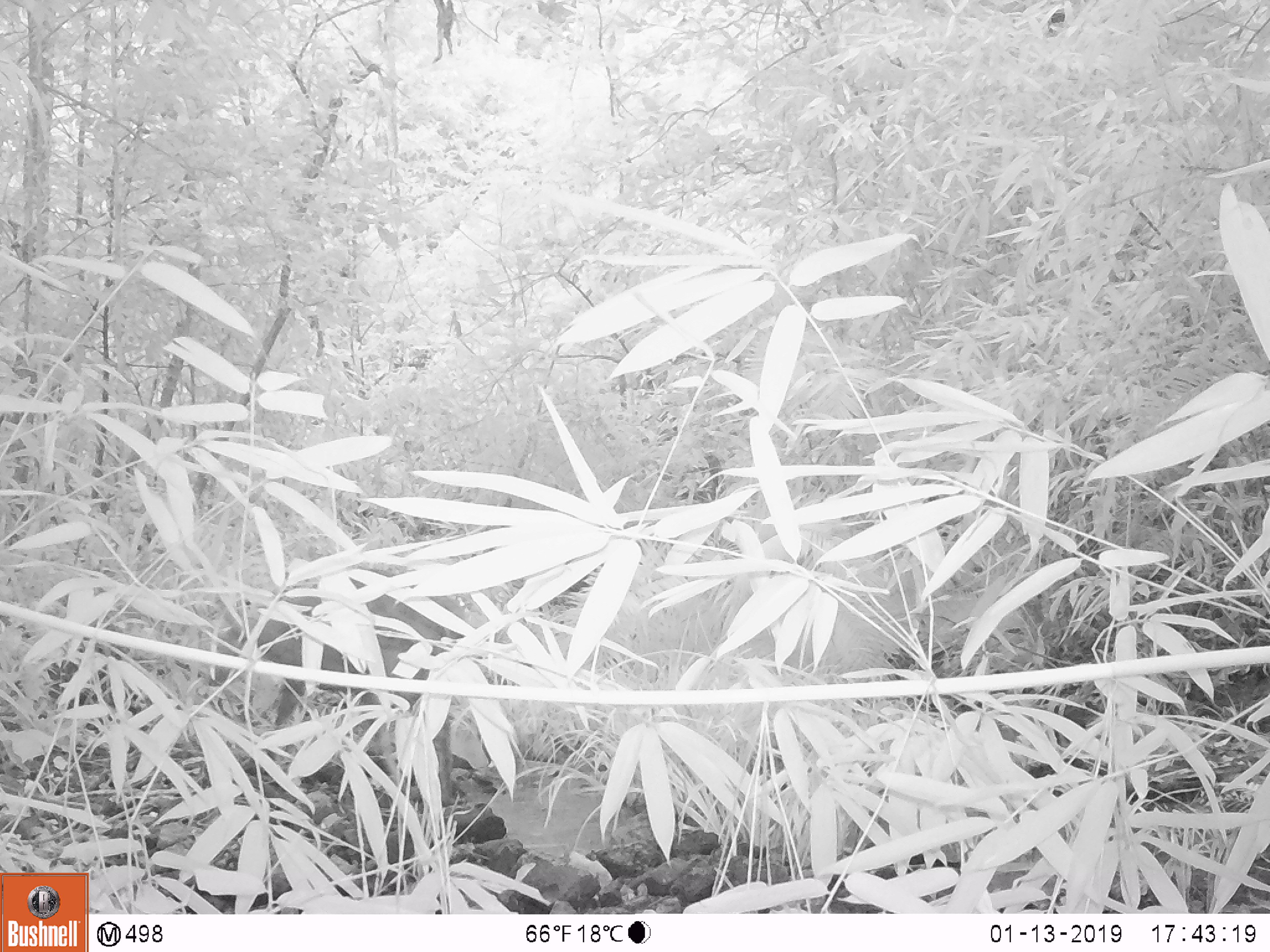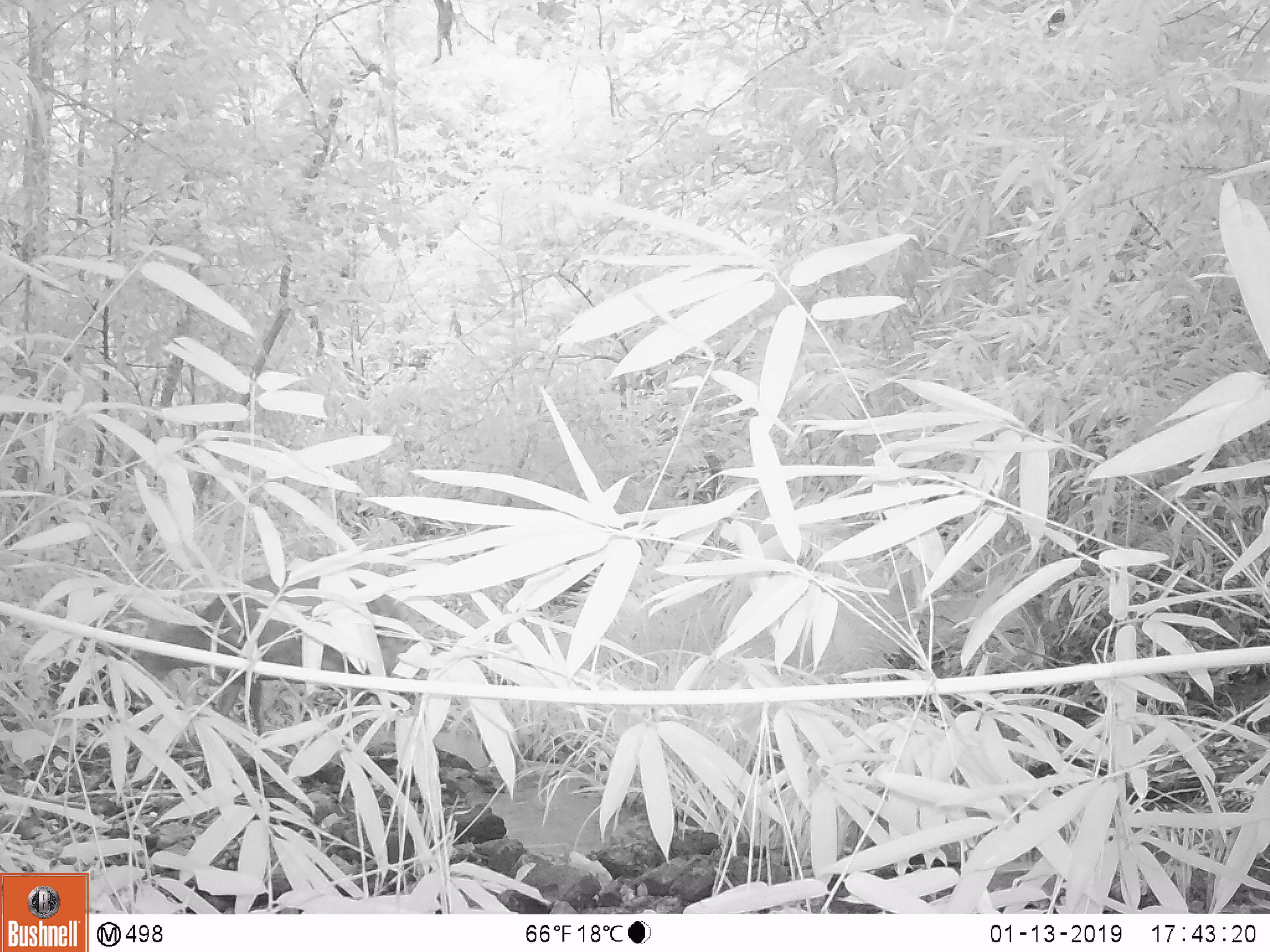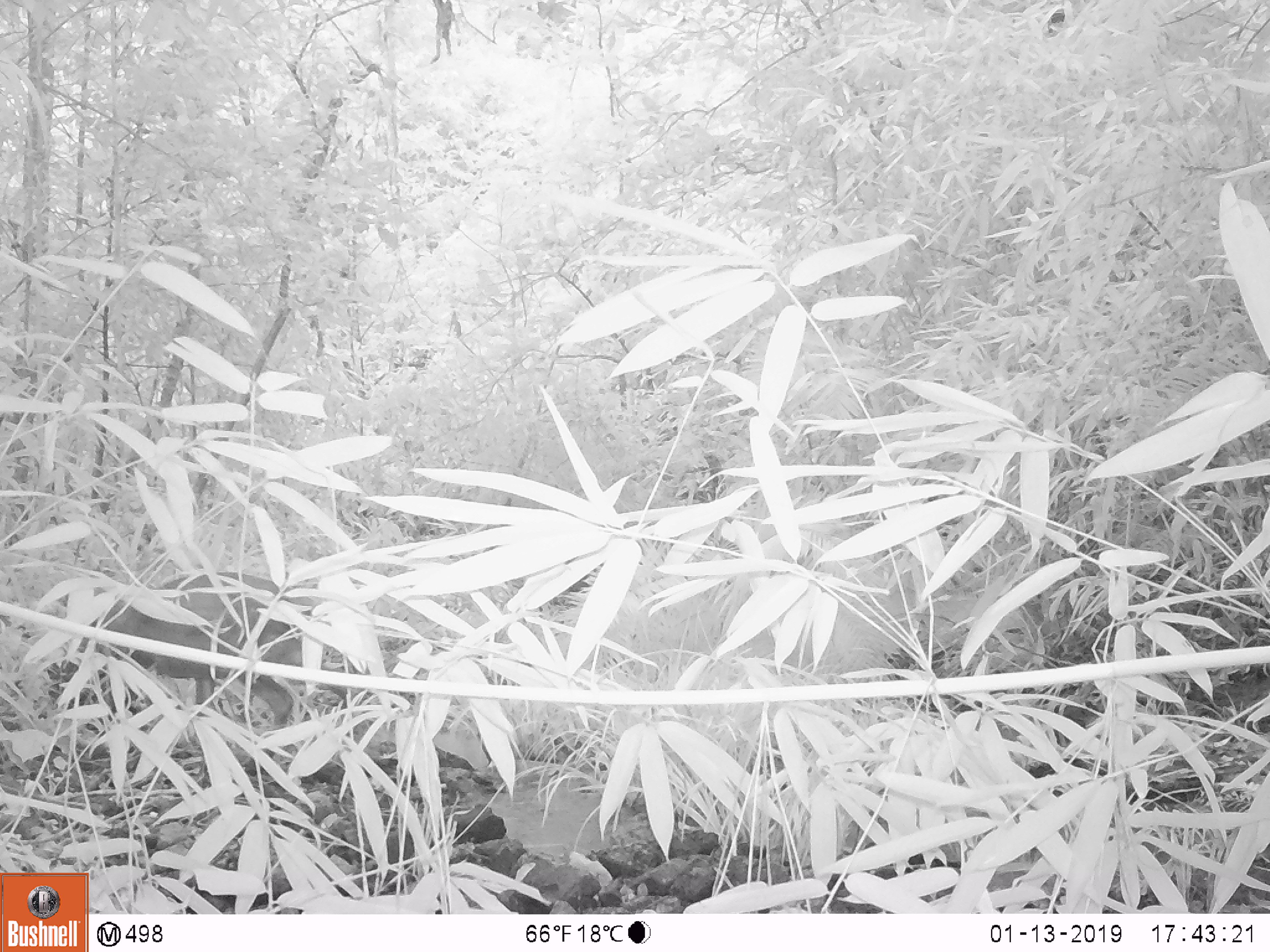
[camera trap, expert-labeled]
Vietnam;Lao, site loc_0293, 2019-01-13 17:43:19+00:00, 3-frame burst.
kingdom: Animalia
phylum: Chordata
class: Mammalia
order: Artiodactyla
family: Cervidae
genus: Muntiacus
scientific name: Muntiacus vuquangensis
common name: large-antlered muntjac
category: large antlered muntjac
Large antlered muntjac (large-antlered muntjac) (Muntiacus vuquangensis). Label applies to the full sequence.